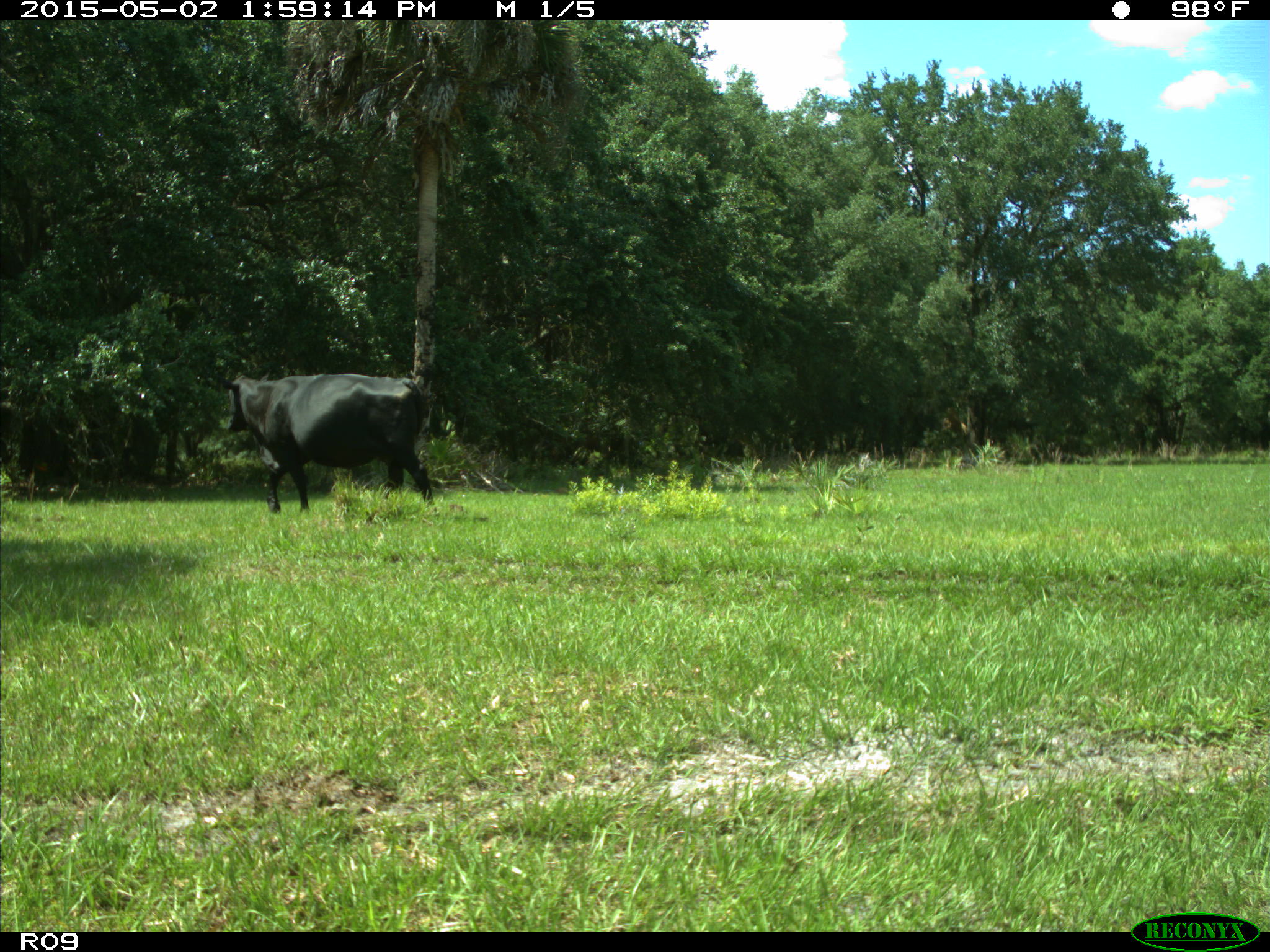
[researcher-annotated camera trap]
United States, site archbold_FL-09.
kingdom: Animalia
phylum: Chordata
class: Mammalia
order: Artiodactyla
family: Bovidae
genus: Bos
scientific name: Bos taurus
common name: domestic cow